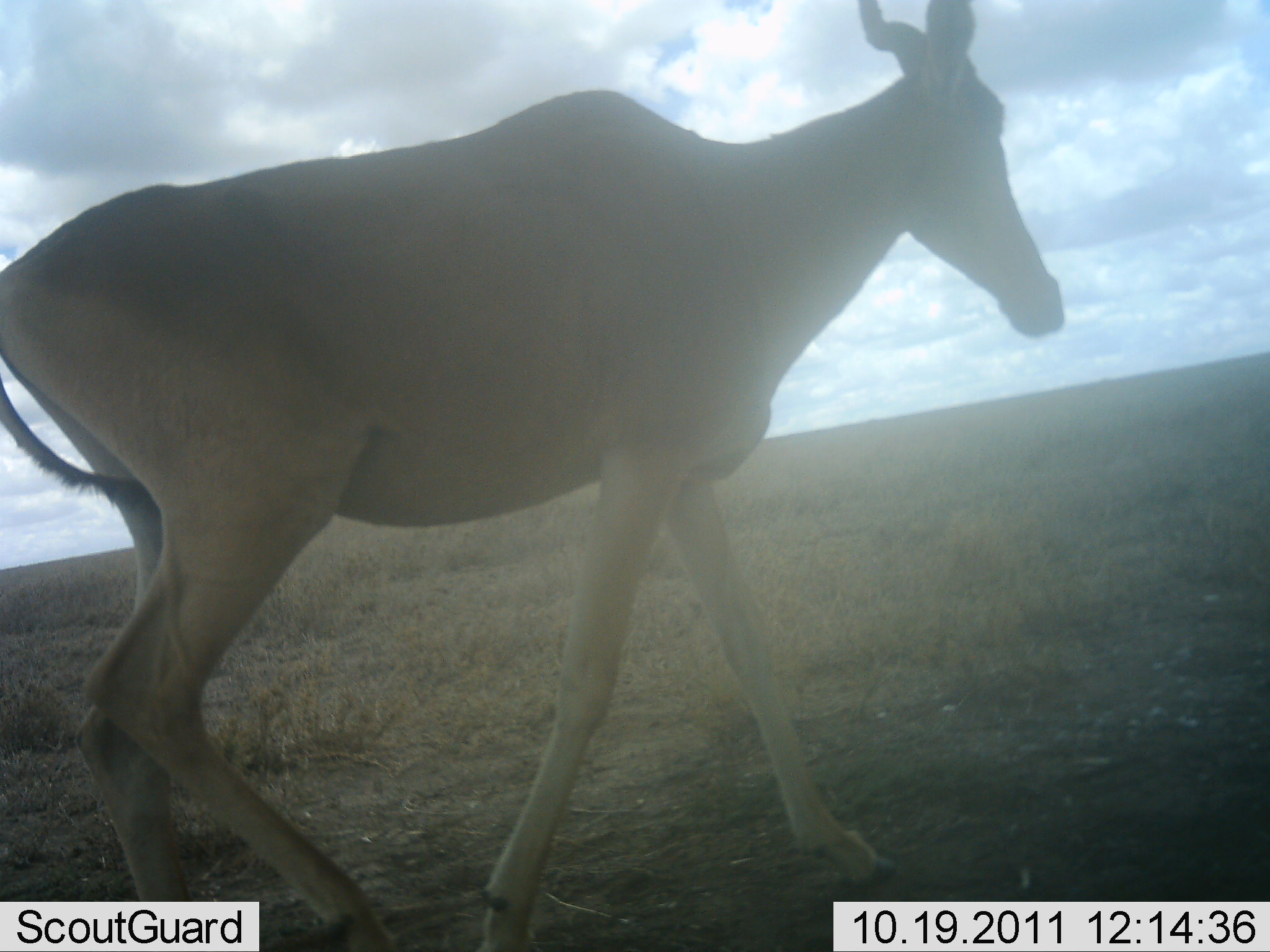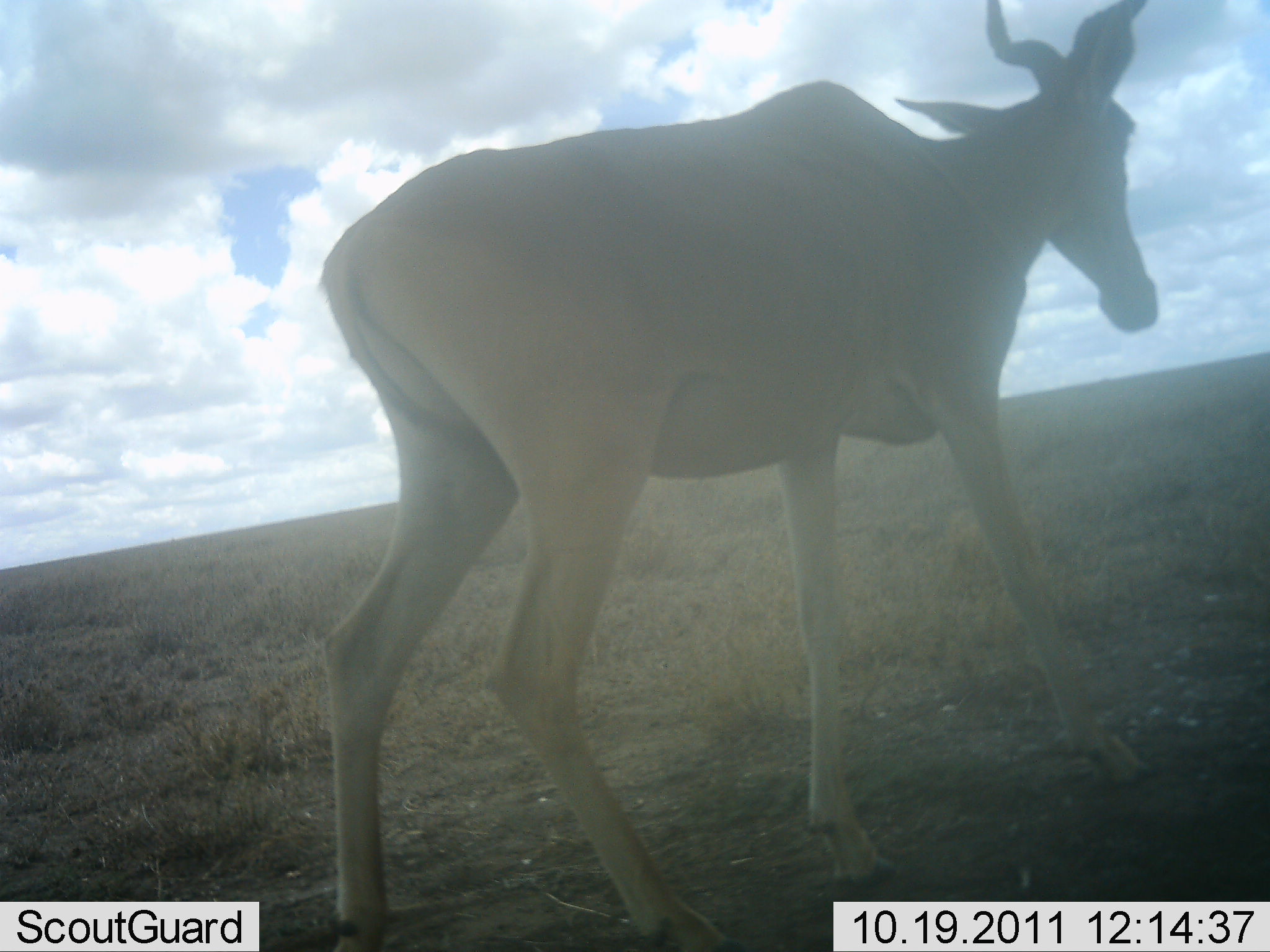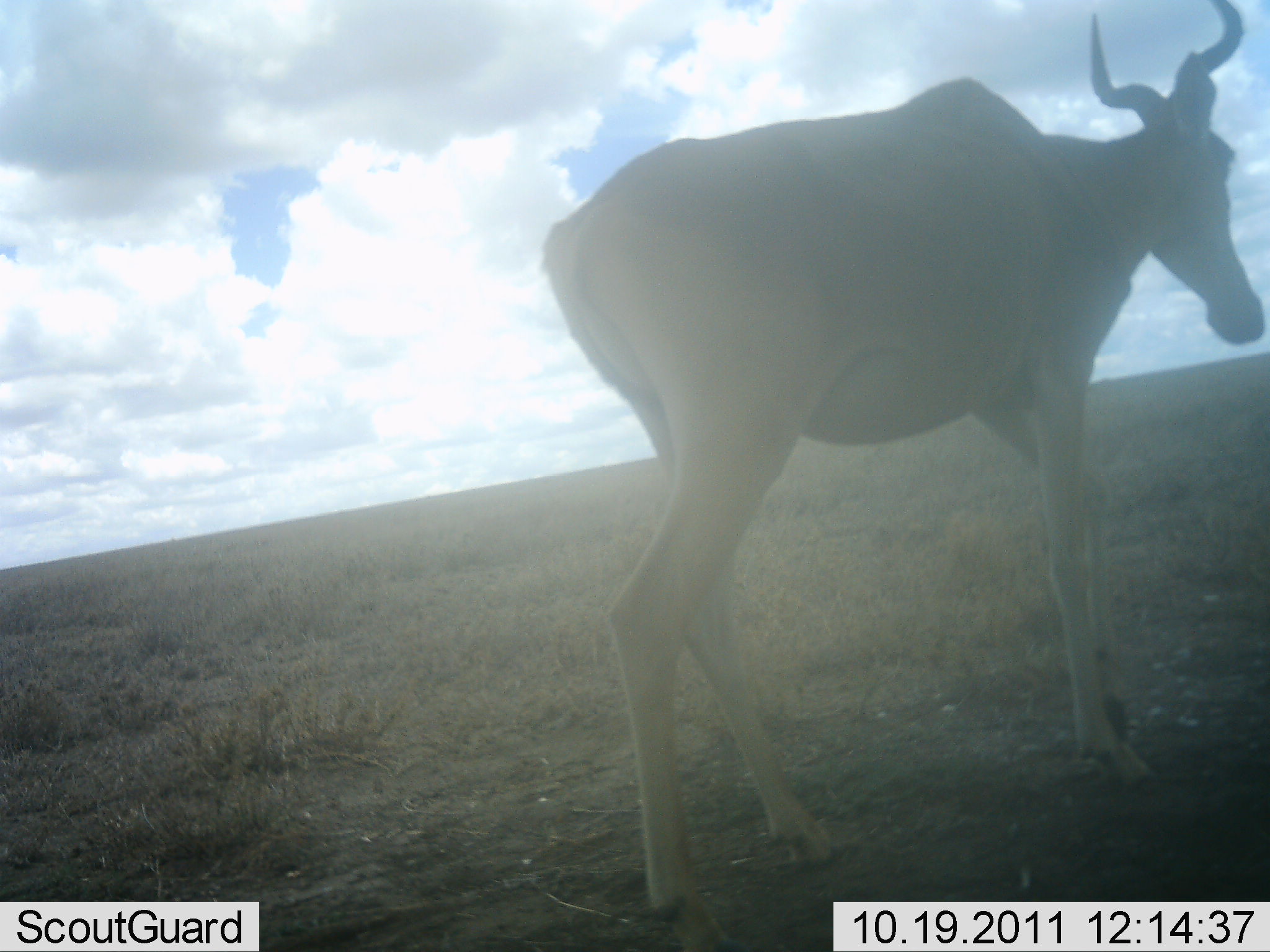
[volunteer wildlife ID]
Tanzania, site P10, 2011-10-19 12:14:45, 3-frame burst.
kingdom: Animalia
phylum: Chordata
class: Mammalia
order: Artiodactyla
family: Bovidae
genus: Alcelaphus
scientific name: Alcelaphus buselaphus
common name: hartebeest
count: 1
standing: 6%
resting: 0%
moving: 94%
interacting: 0%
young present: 0%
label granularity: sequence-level